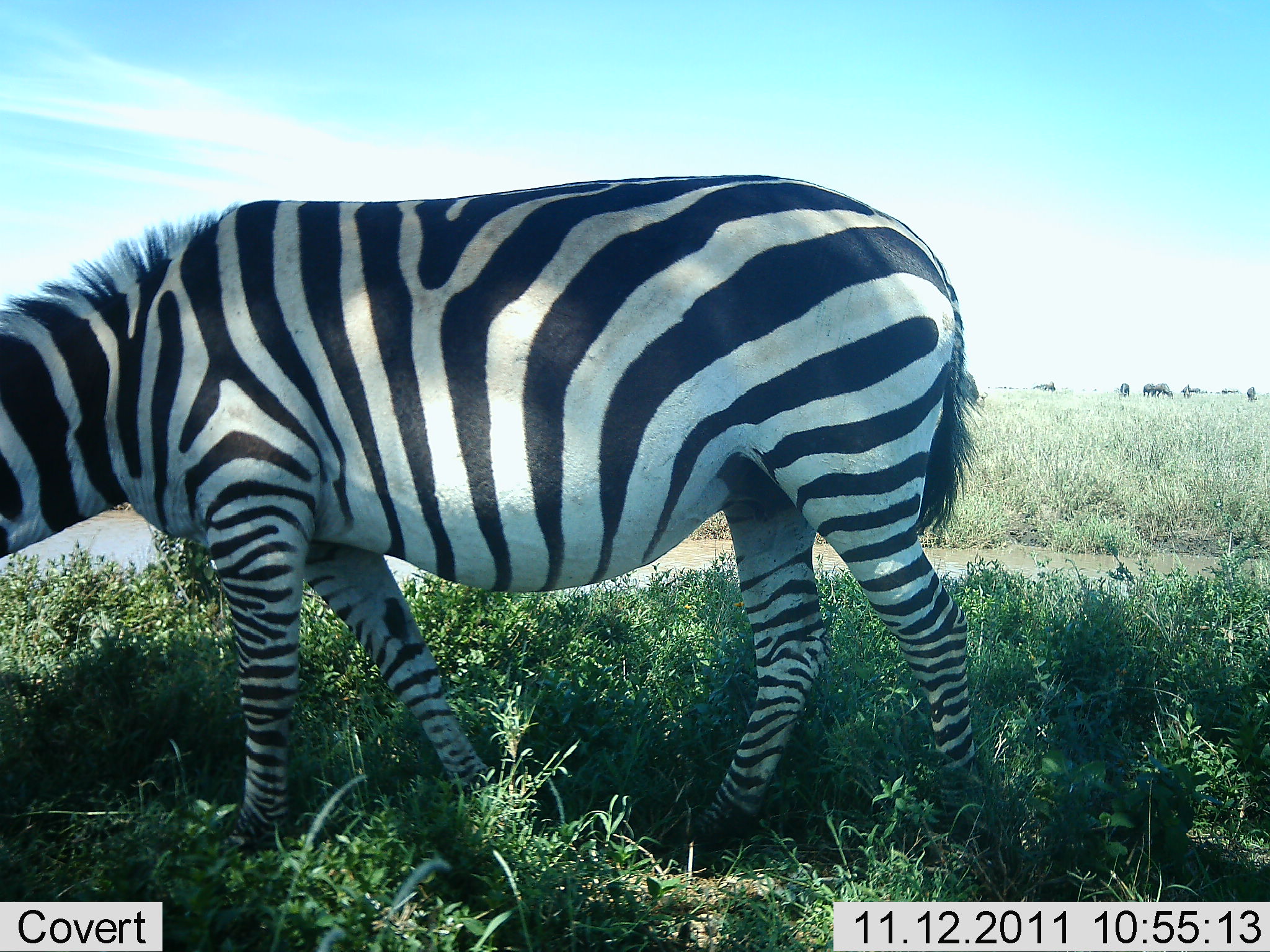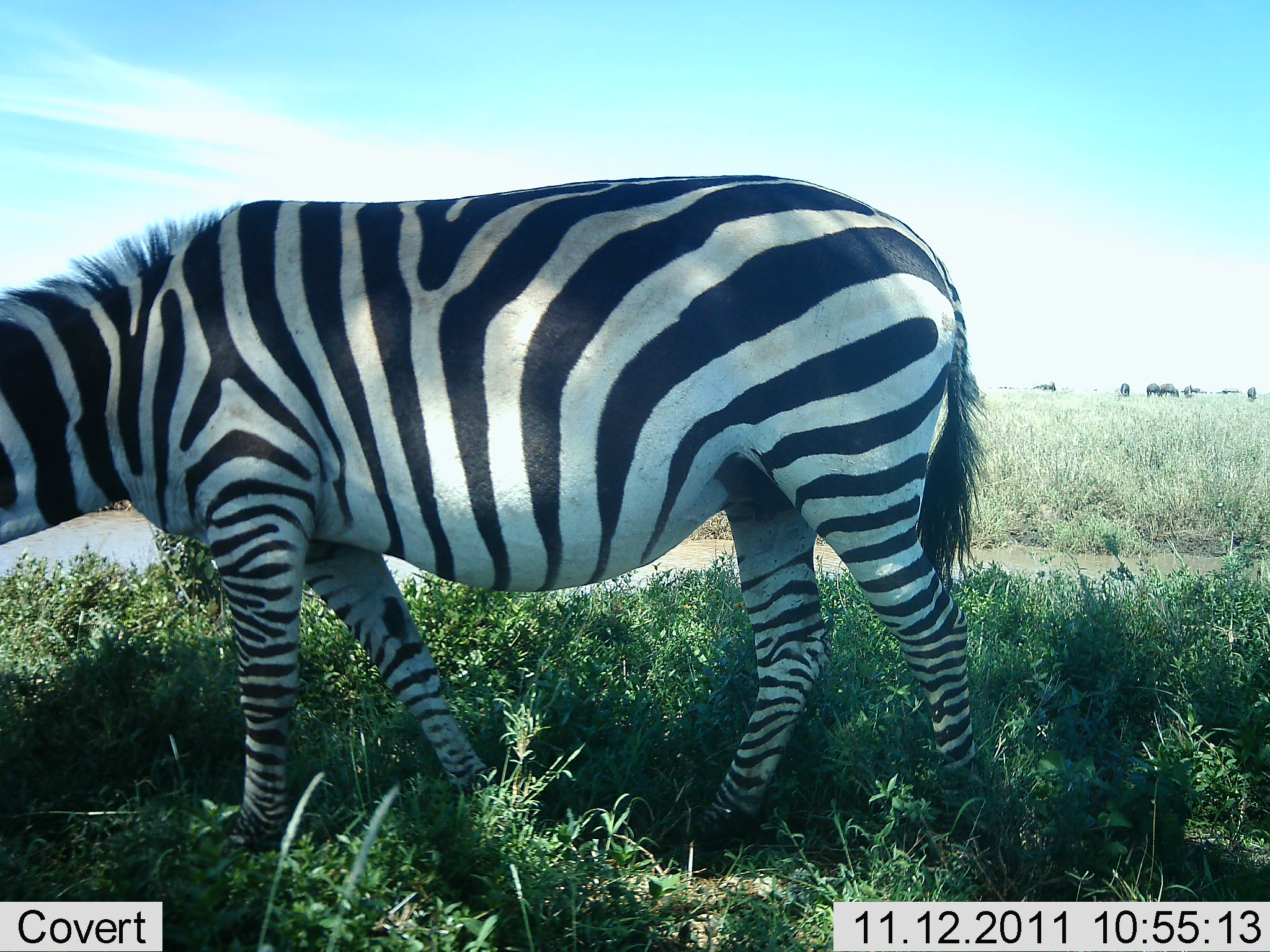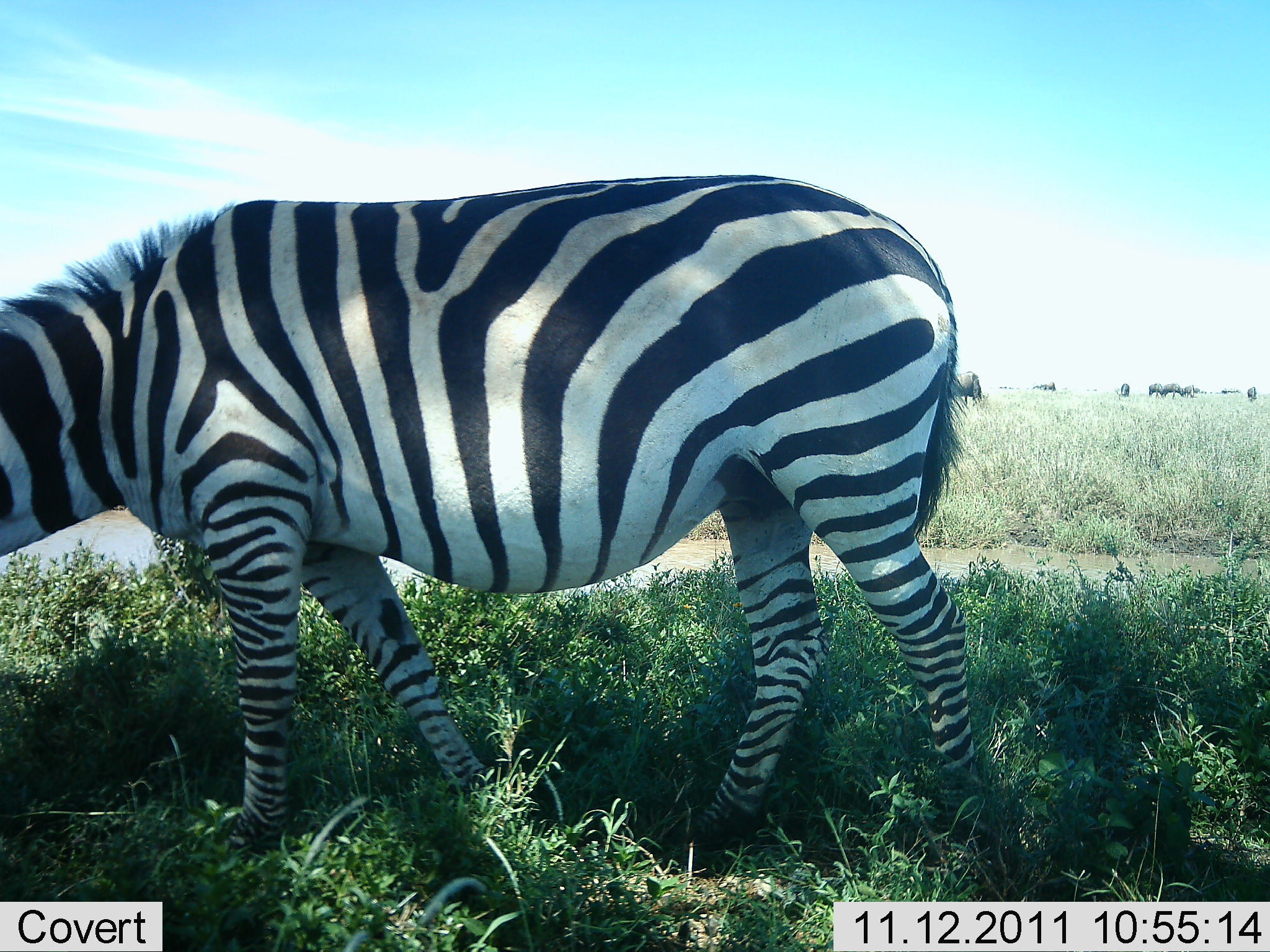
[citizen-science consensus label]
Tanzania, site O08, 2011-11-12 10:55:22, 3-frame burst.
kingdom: Animalia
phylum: Chordata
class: Mammalia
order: Perissodactyla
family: Equidae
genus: Equus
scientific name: Equus quagga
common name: plains zebra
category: zebra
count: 1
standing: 39%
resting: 0%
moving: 0%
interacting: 0%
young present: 0%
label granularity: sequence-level